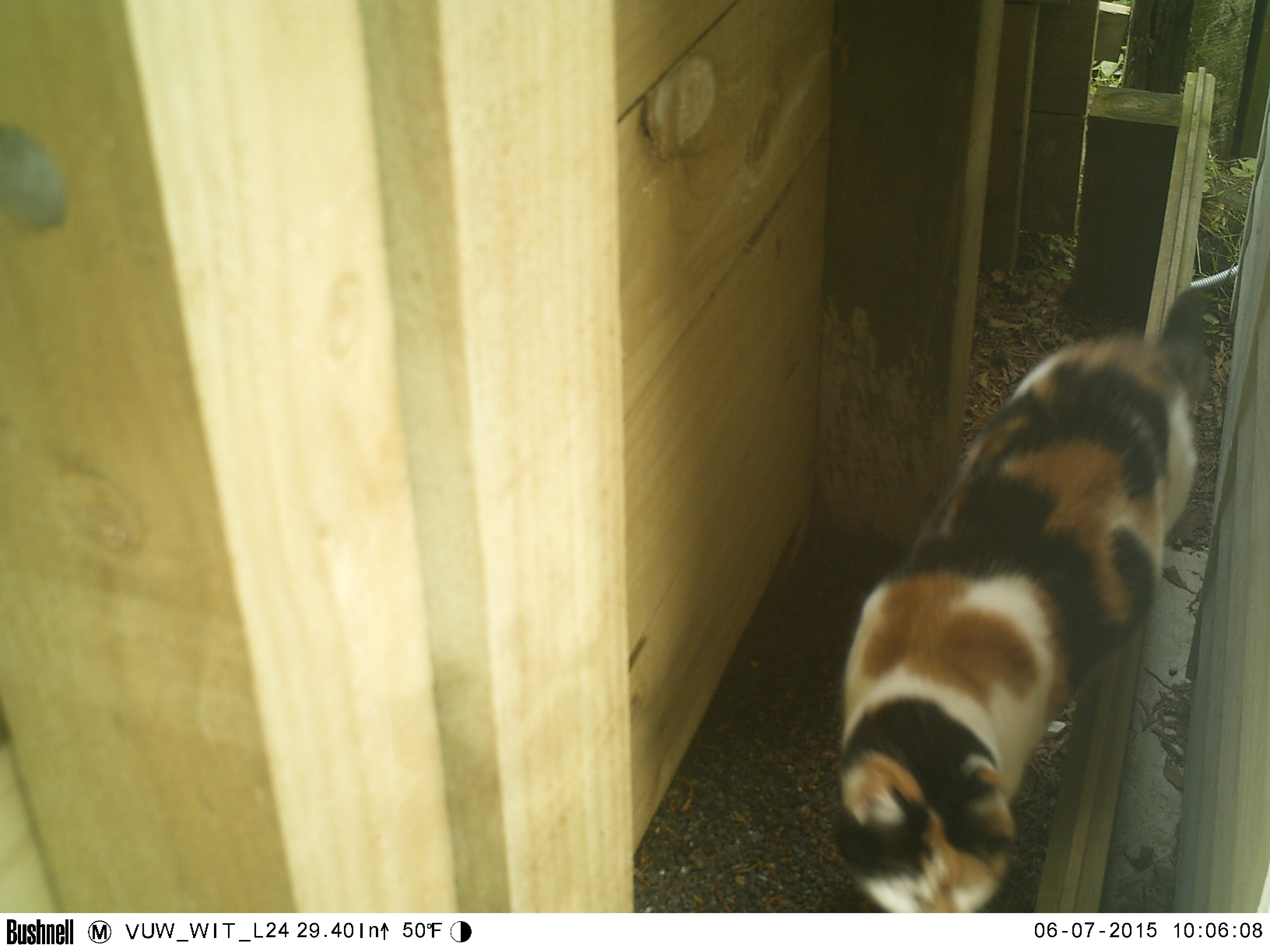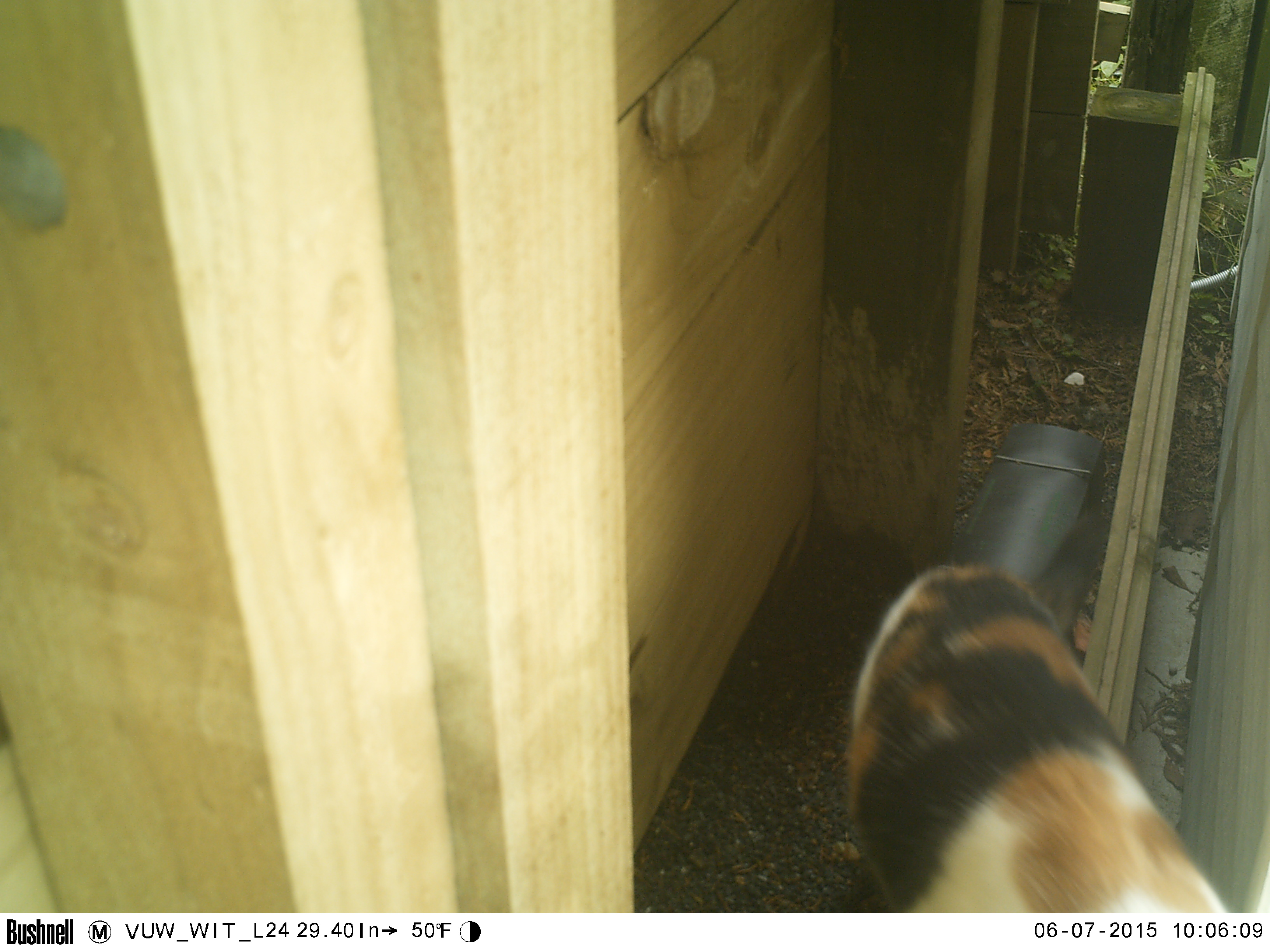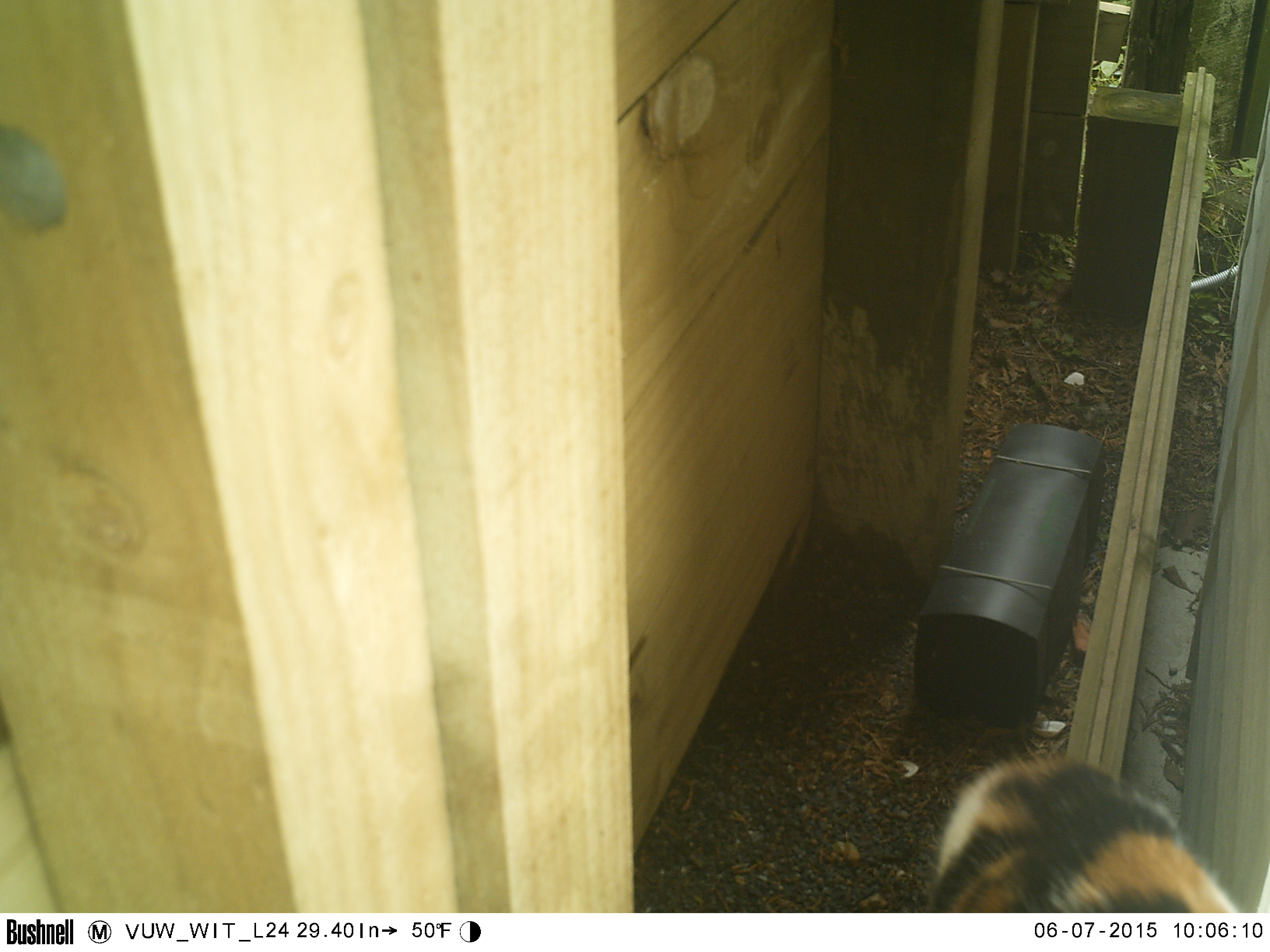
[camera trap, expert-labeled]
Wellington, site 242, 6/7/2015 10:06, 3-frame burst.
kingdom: Animalia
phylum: Chordata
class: Mammalia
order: Carnivora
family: Felidae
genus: Felis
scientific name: Felis catus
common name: cat